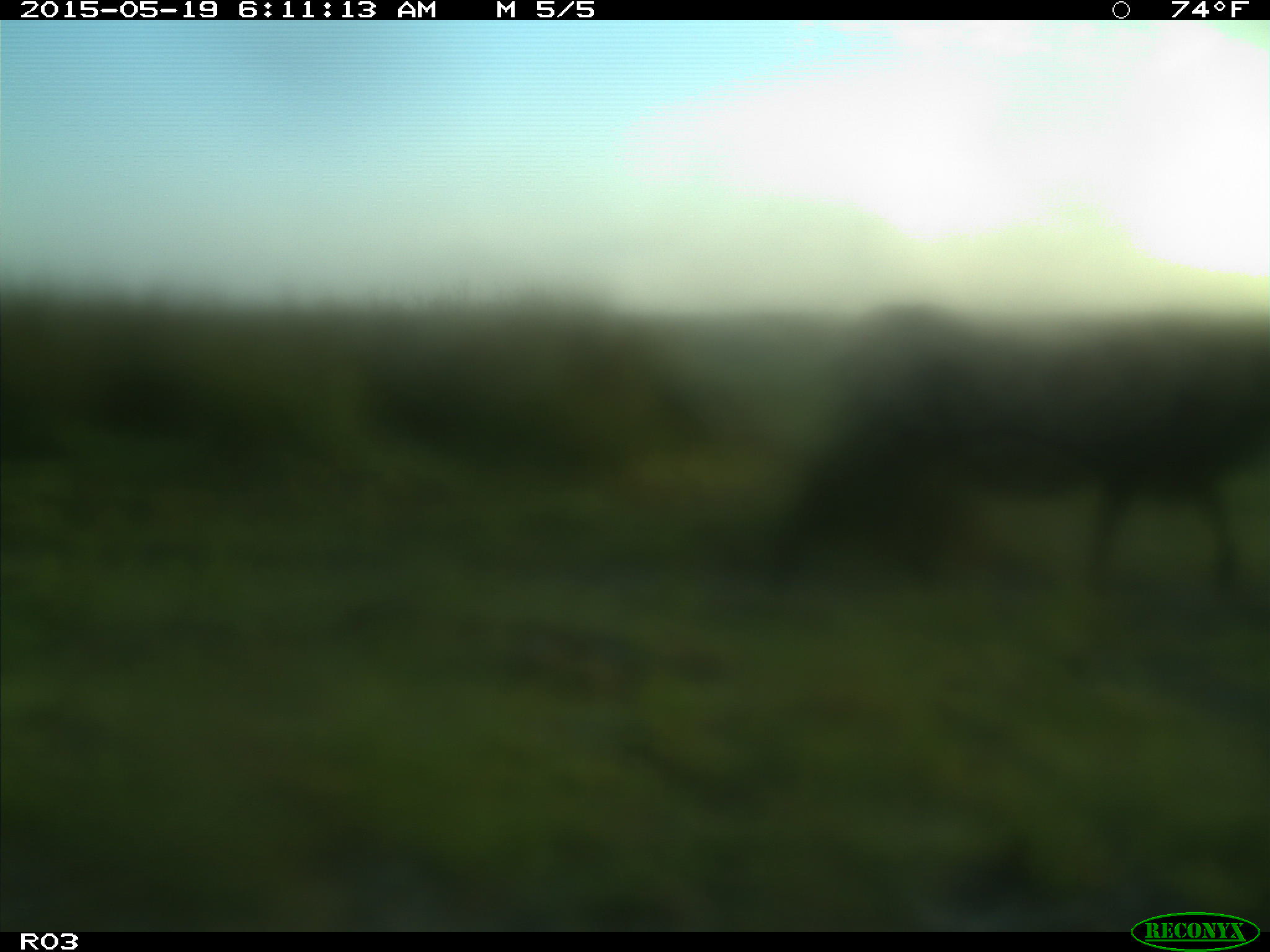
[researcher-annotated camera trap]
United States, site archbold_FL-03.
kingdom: Animalia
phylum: Chordata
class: Mammalia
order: Artiodactyla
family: Bovidae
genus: Bos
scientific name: Bos taurus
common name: domestic cow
Bos taurus (domestic cow).